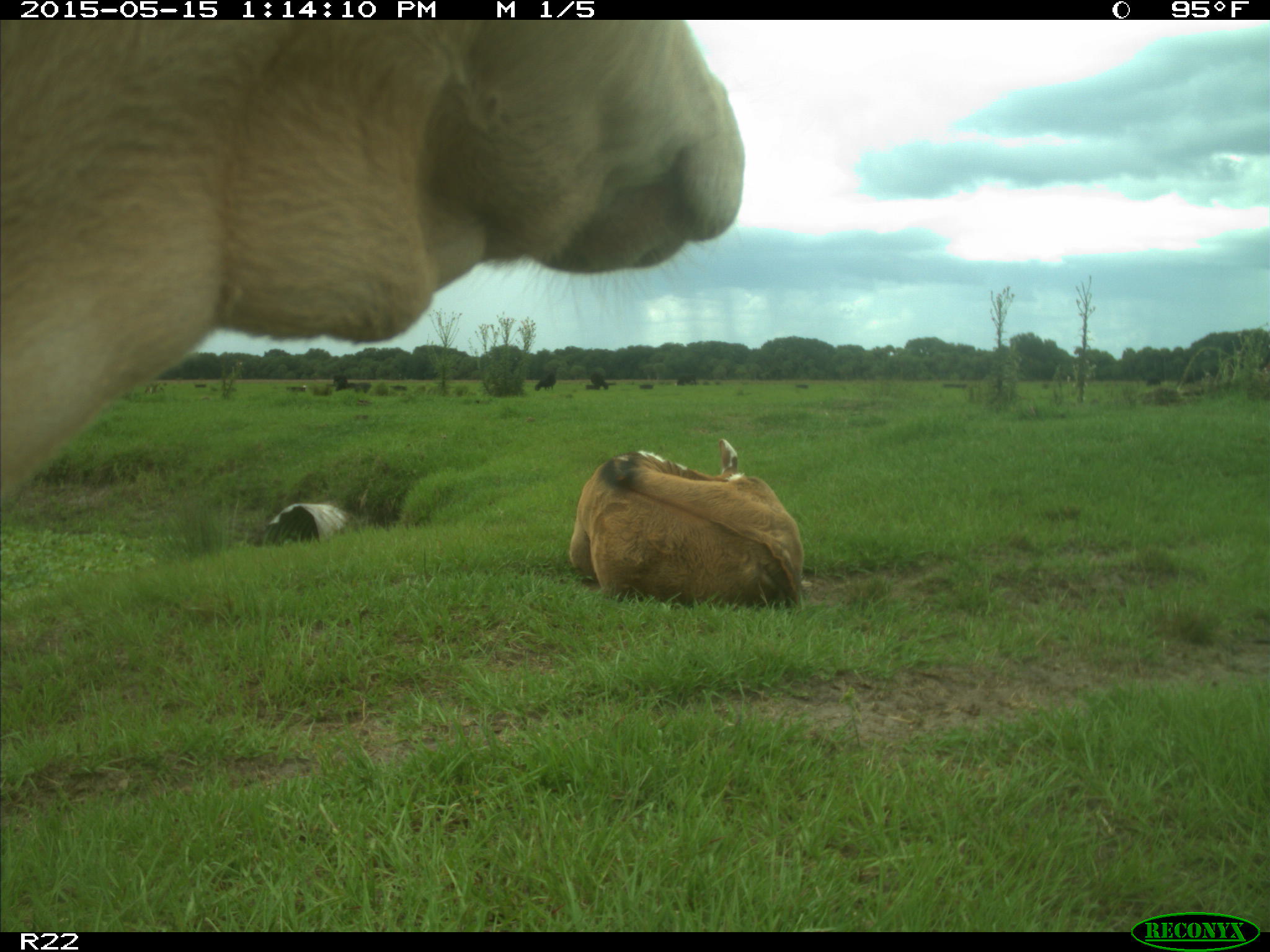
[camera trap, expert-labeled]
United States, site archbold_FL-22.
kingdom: Animalia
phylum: Chordata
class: Mammalia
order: Artiodactyla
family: Bovidae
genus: Bos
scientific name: Bos taurus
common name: domestic cow